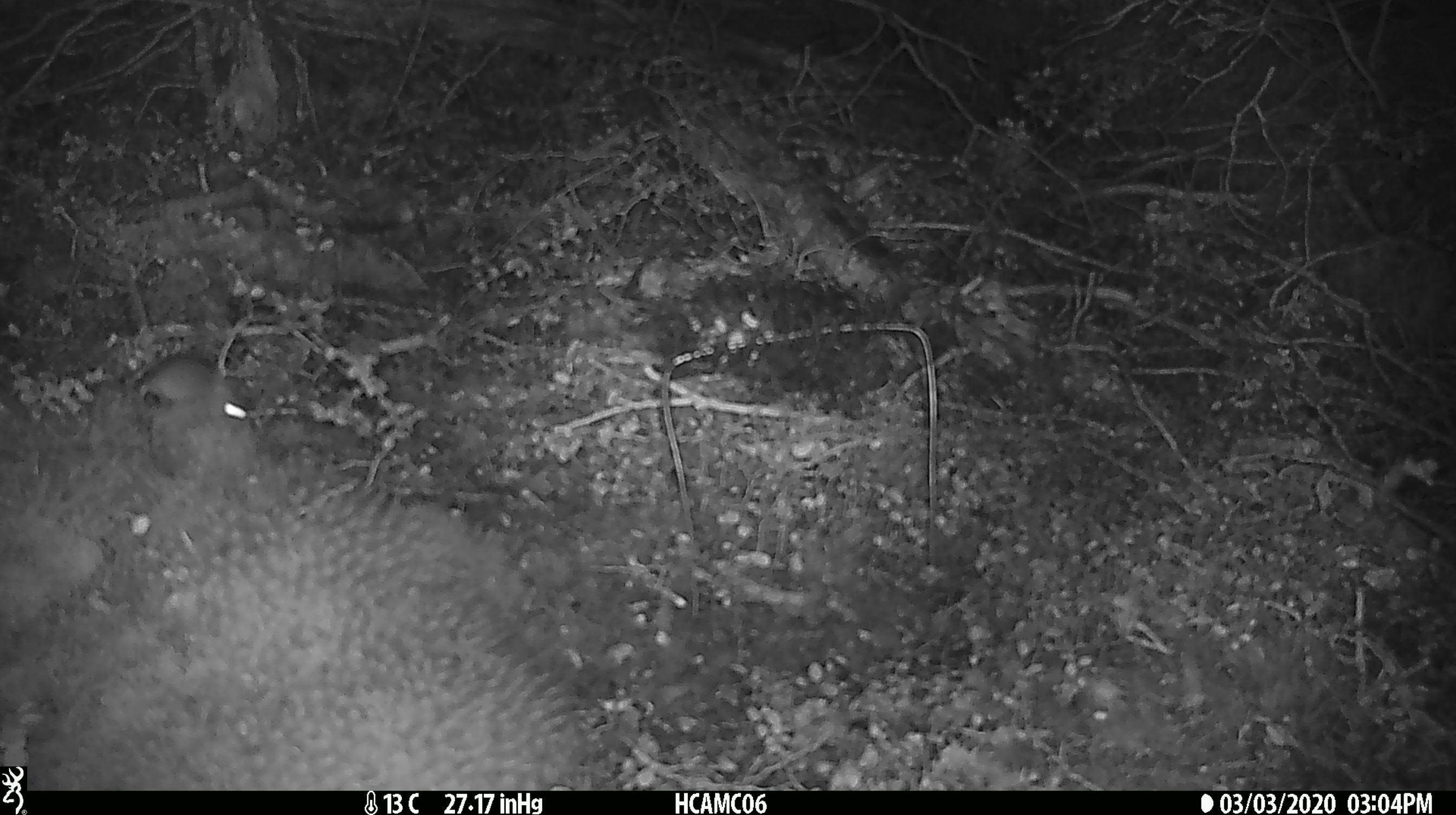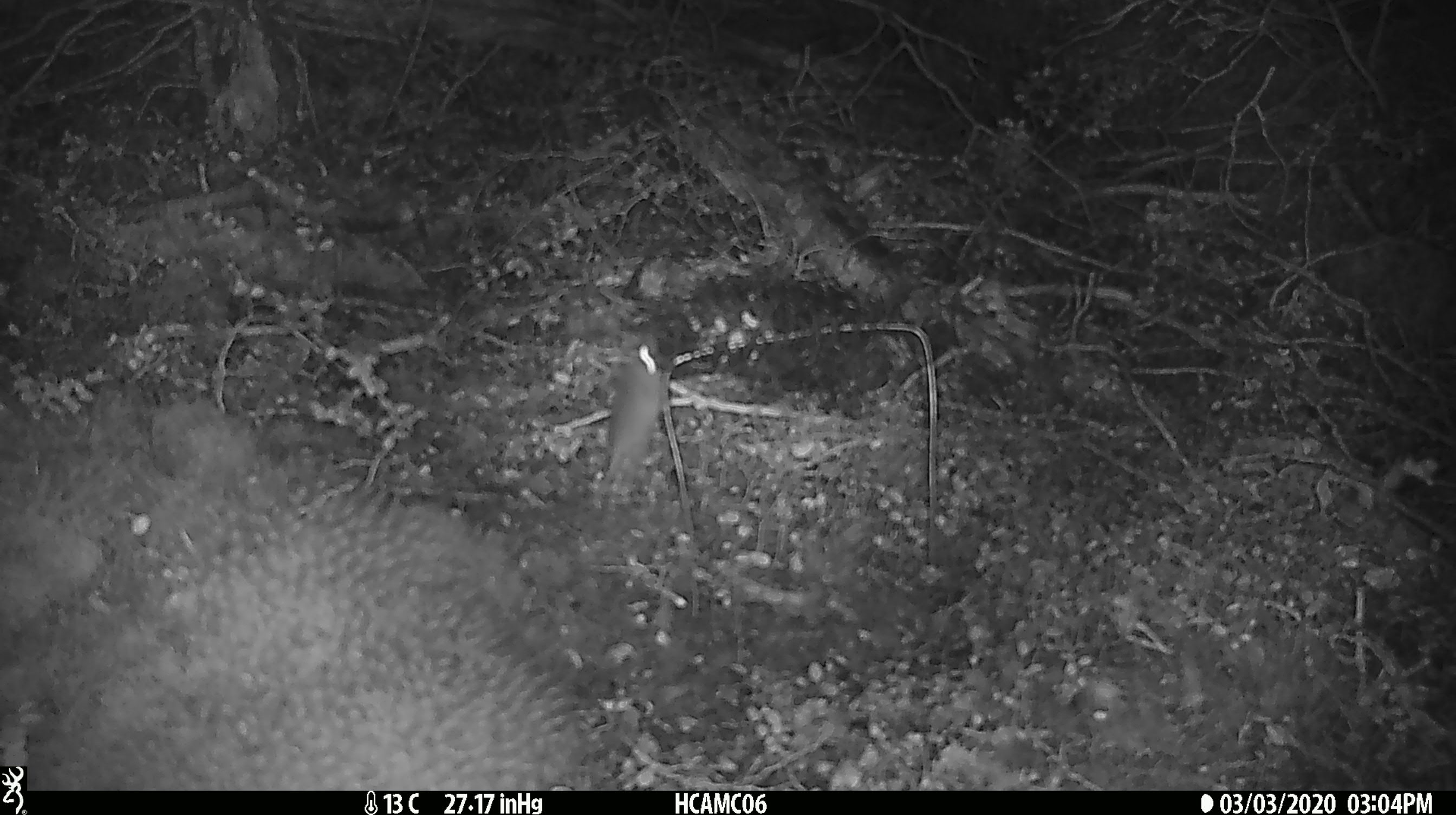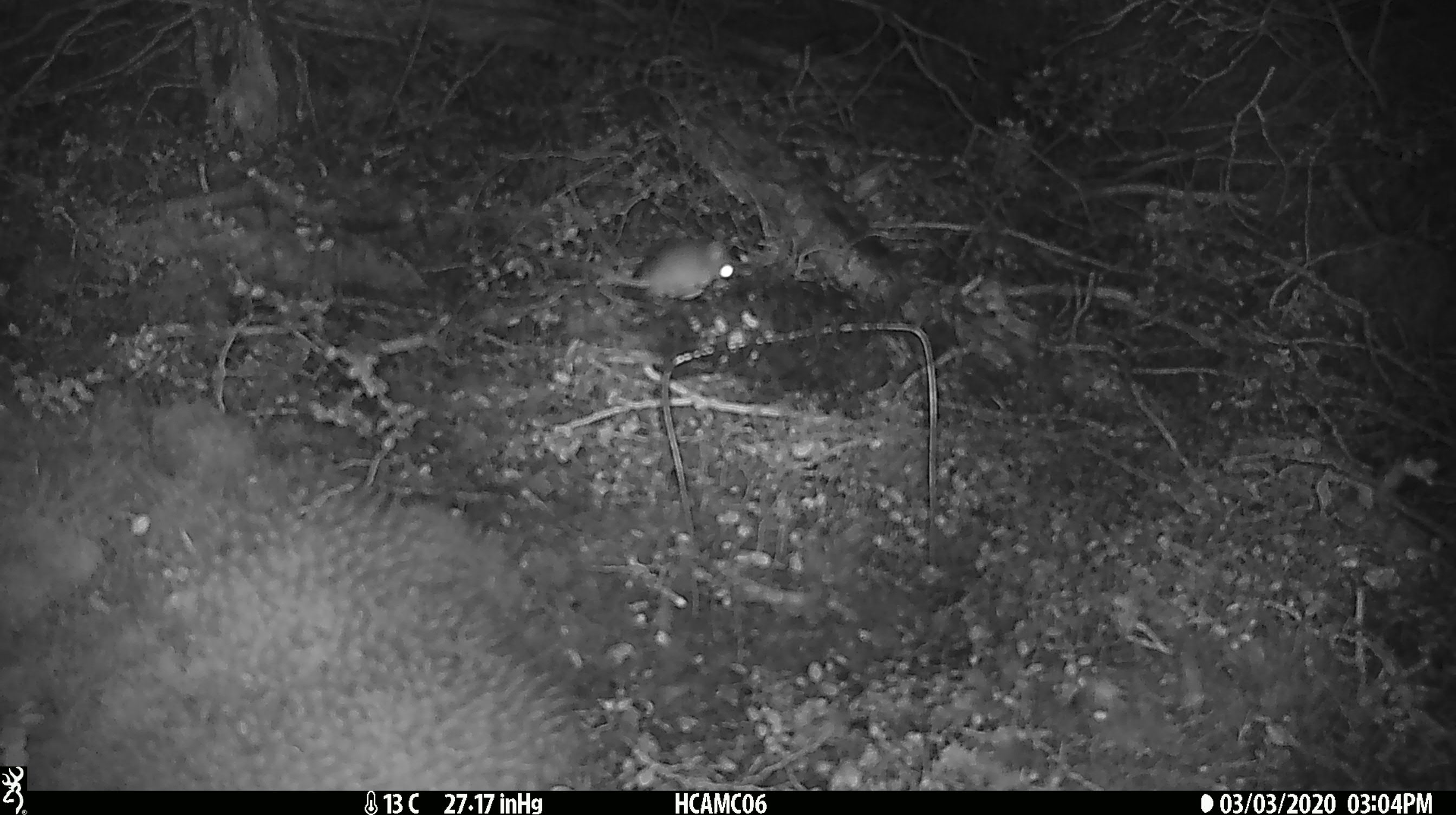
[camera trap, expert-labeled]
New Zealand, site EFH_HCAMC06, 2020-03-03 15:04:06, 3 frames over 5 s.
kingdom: Animalia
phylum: Chordata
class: Mammalia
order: Rodentia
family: Muridae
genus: Mus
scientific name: Mus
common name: mouse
Mouse (Mus).